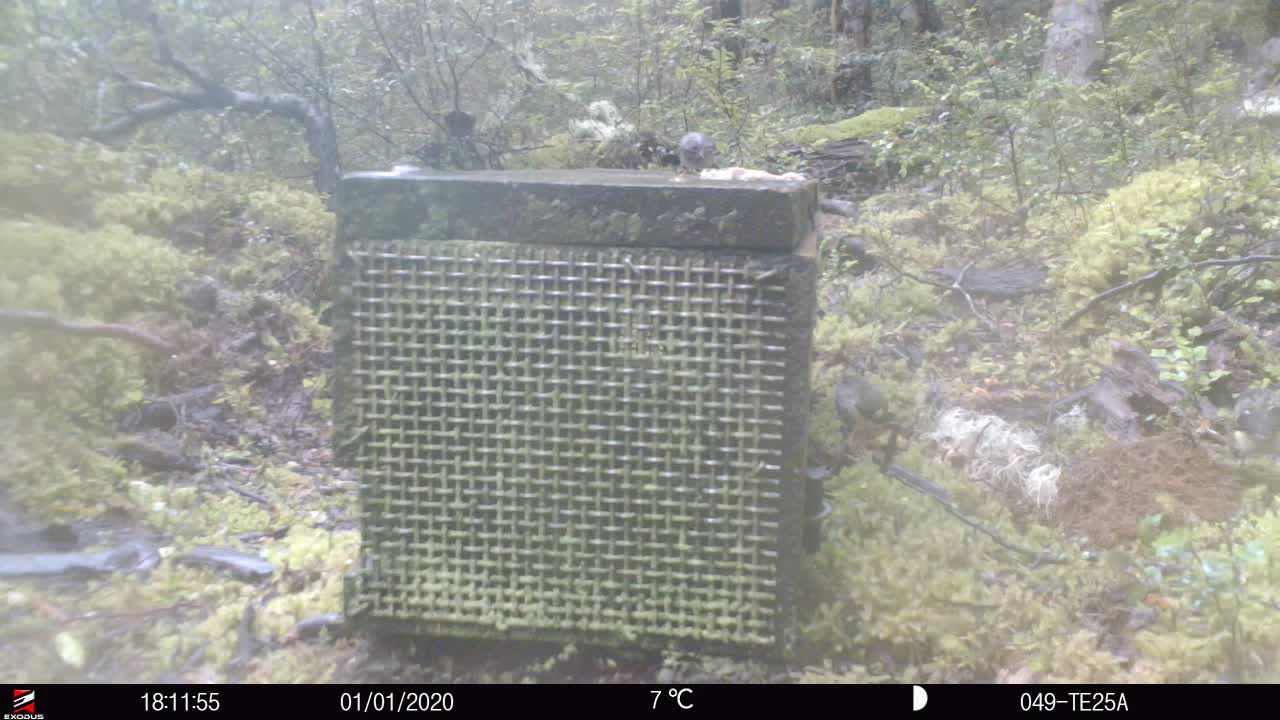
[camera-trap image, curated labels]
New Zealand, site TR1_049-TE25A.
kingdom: Animalia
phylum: Chordata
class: Aves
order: Passeriformes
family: Acanthisittidae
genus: Acanthisitta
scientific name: Acanthisitta chloris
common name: rifleman